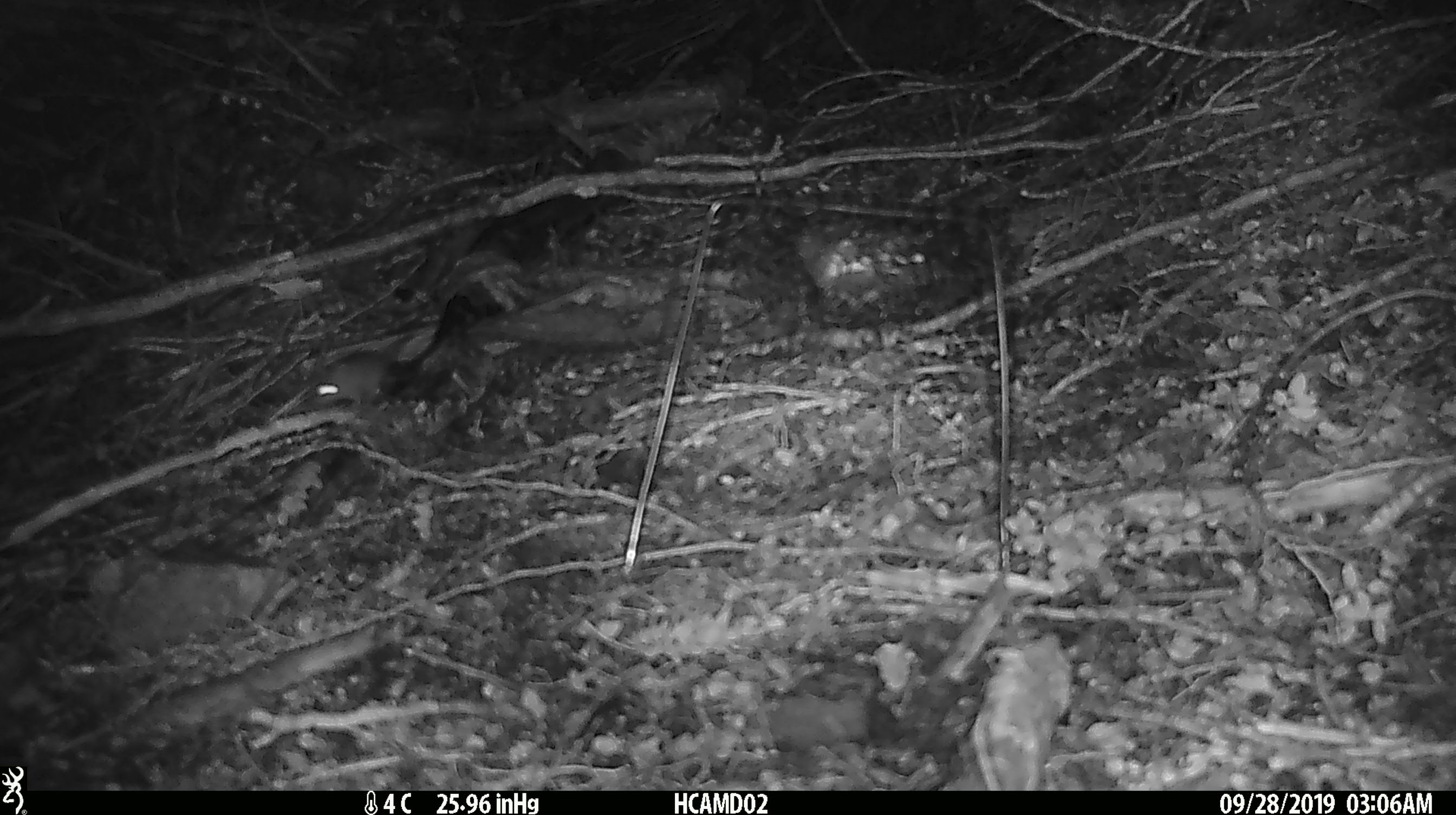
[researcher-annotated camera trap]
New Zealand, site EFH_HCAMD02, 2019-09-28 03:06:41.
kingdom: Animalia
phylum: Chordata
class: Mammalia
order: Rodentia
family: Muridae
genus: Mus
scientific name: Mus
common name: mouse